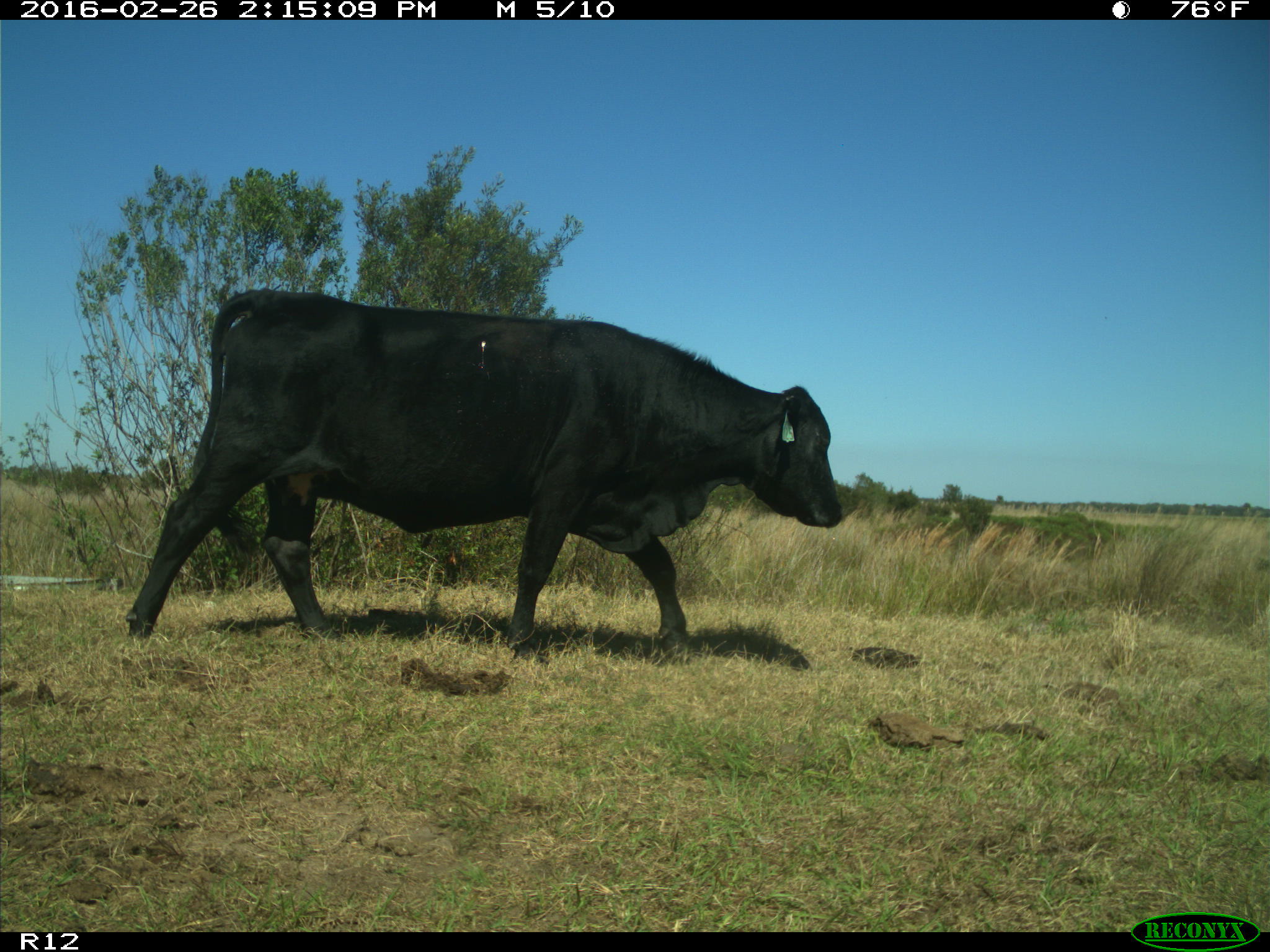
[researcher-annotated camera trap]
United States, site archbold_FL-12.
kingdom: Animalia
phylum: Chordata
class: Mammalia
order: Artiodactyla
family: Bovidae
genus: Bos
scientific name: Bos taurus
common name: domestic cow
Bos taurus (domestic cow).